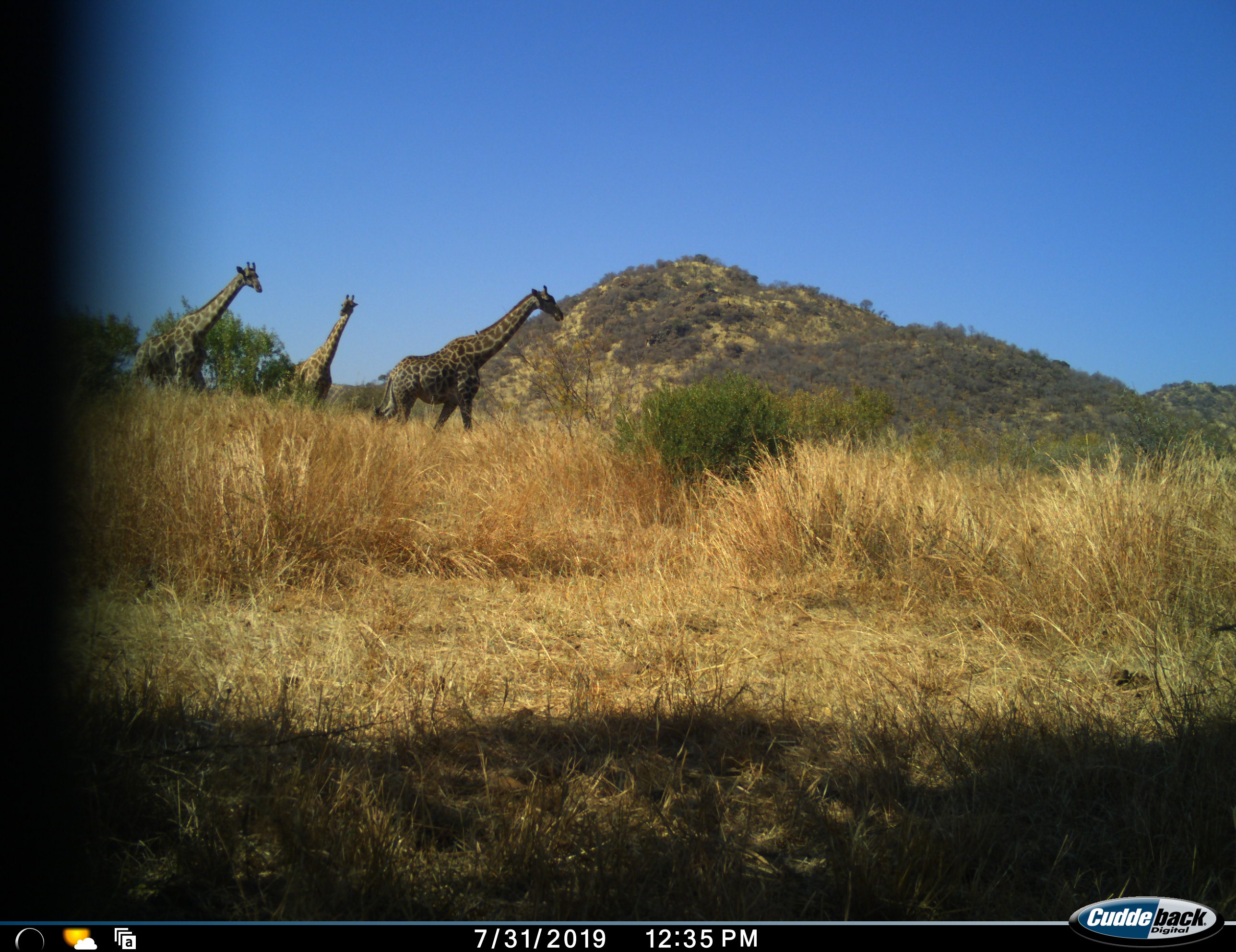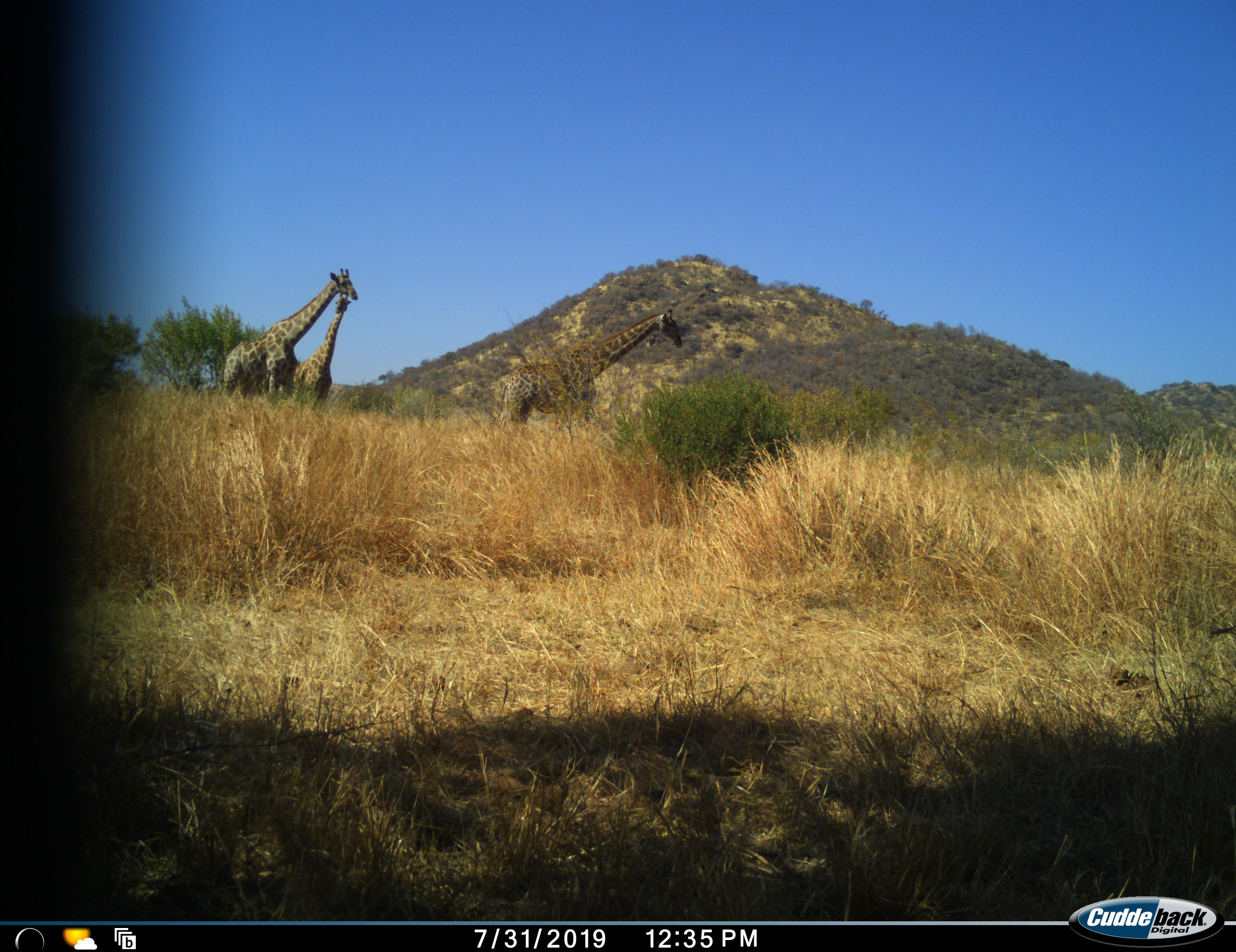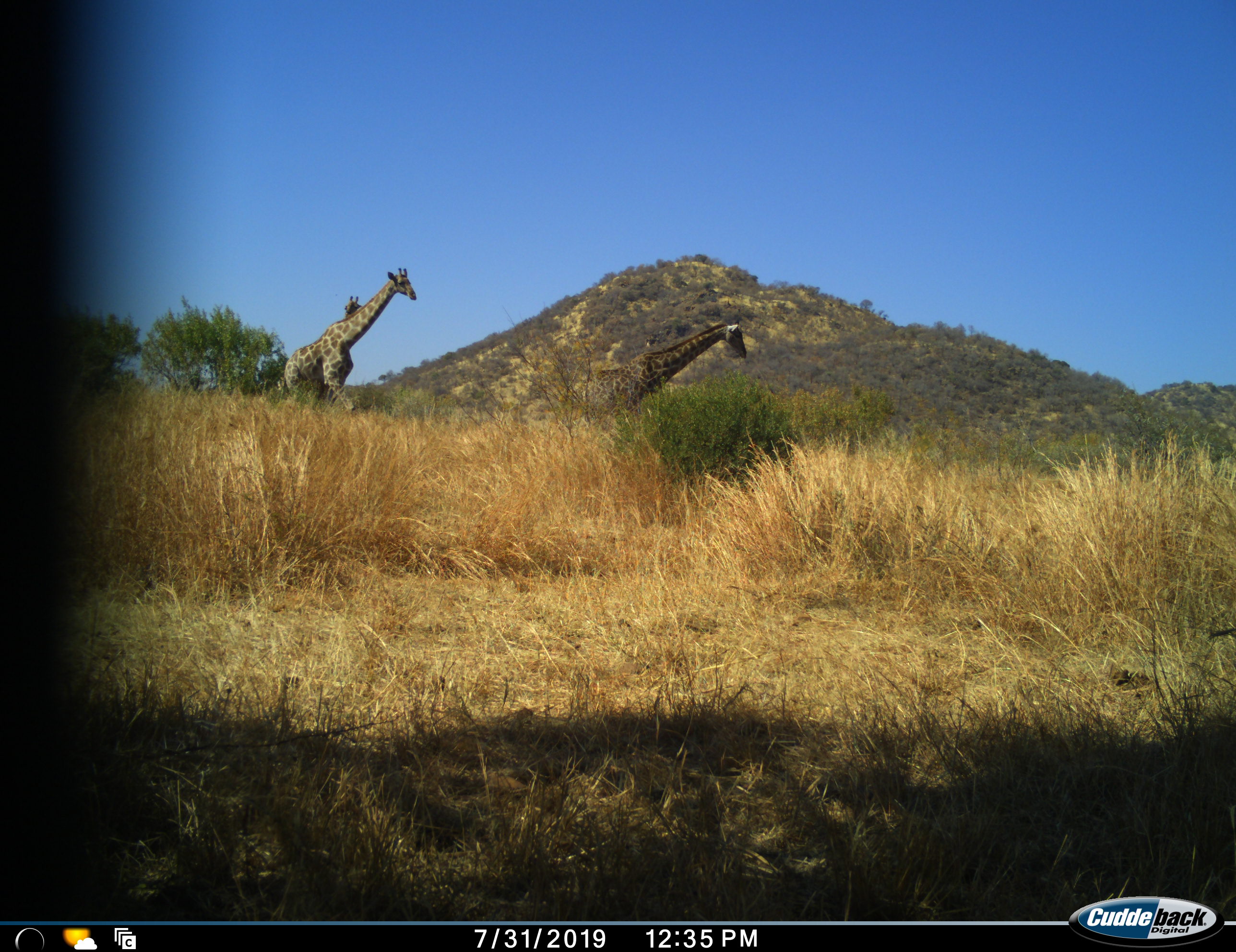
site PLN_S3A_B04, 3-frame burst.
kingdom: Animalia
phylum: Chordata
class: Mammalia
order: Artiodactyla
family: Giraffidae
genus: Giraffa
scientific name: Giraffa camelopardalis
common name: giraffe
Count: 3.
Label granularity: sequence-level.